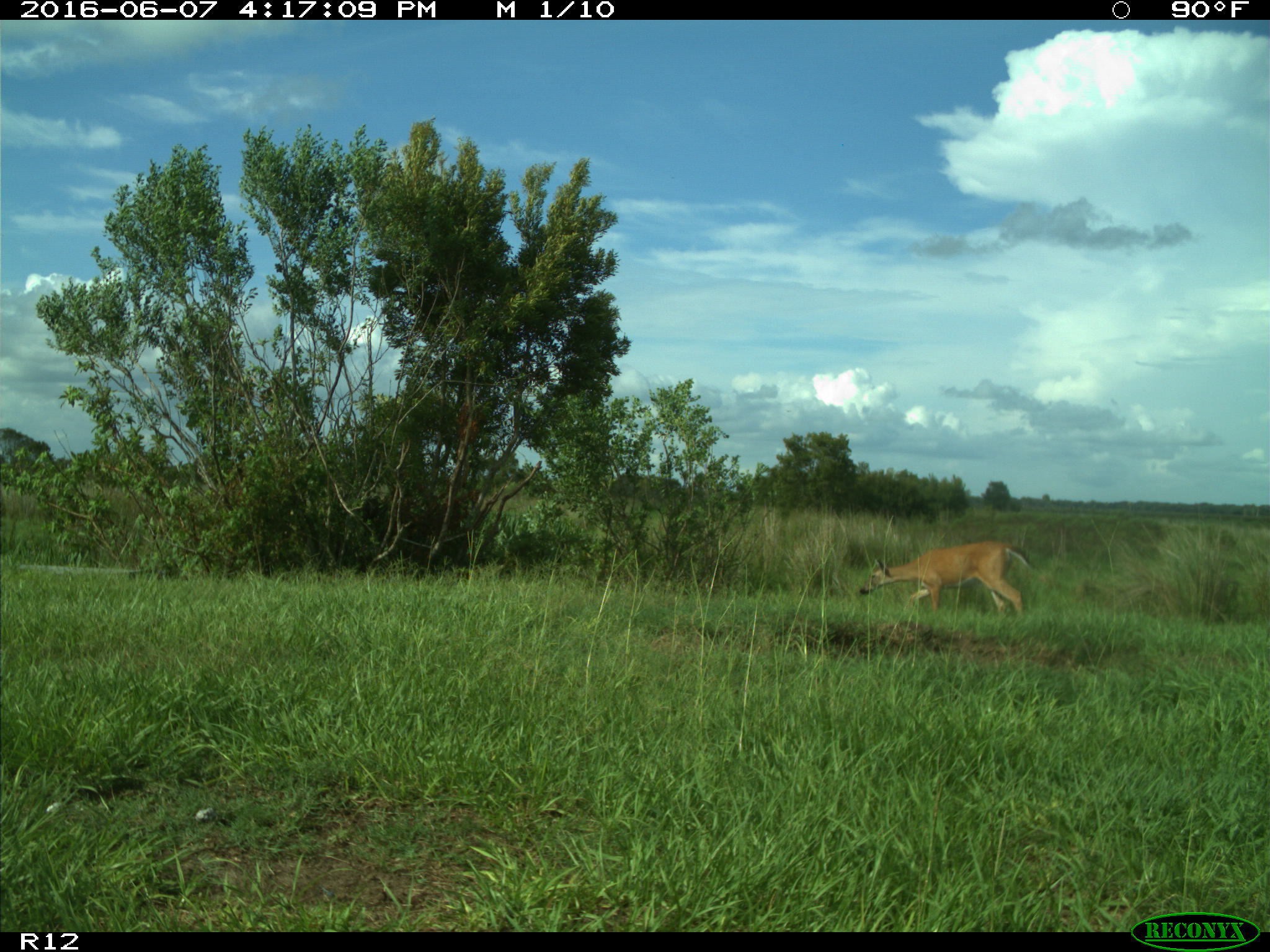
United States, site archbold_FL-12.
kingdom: Animalia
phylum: Chordata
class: Mammalia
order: Artiodactyla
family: Cervidae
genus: Odocoileus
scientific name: Odocoileus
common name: deer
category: unidentified deer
Unidentified deer (deer) (Odocoileus).